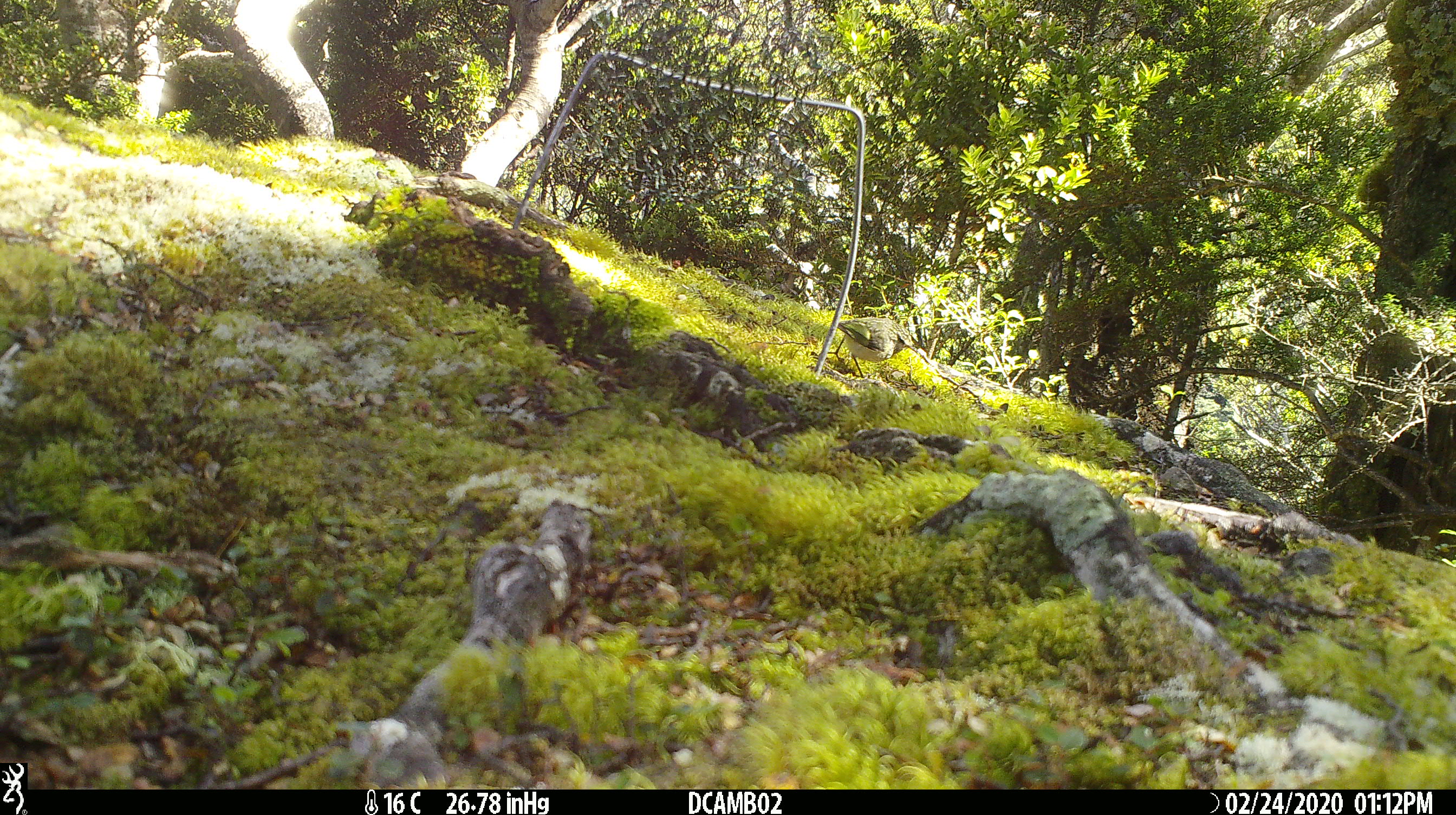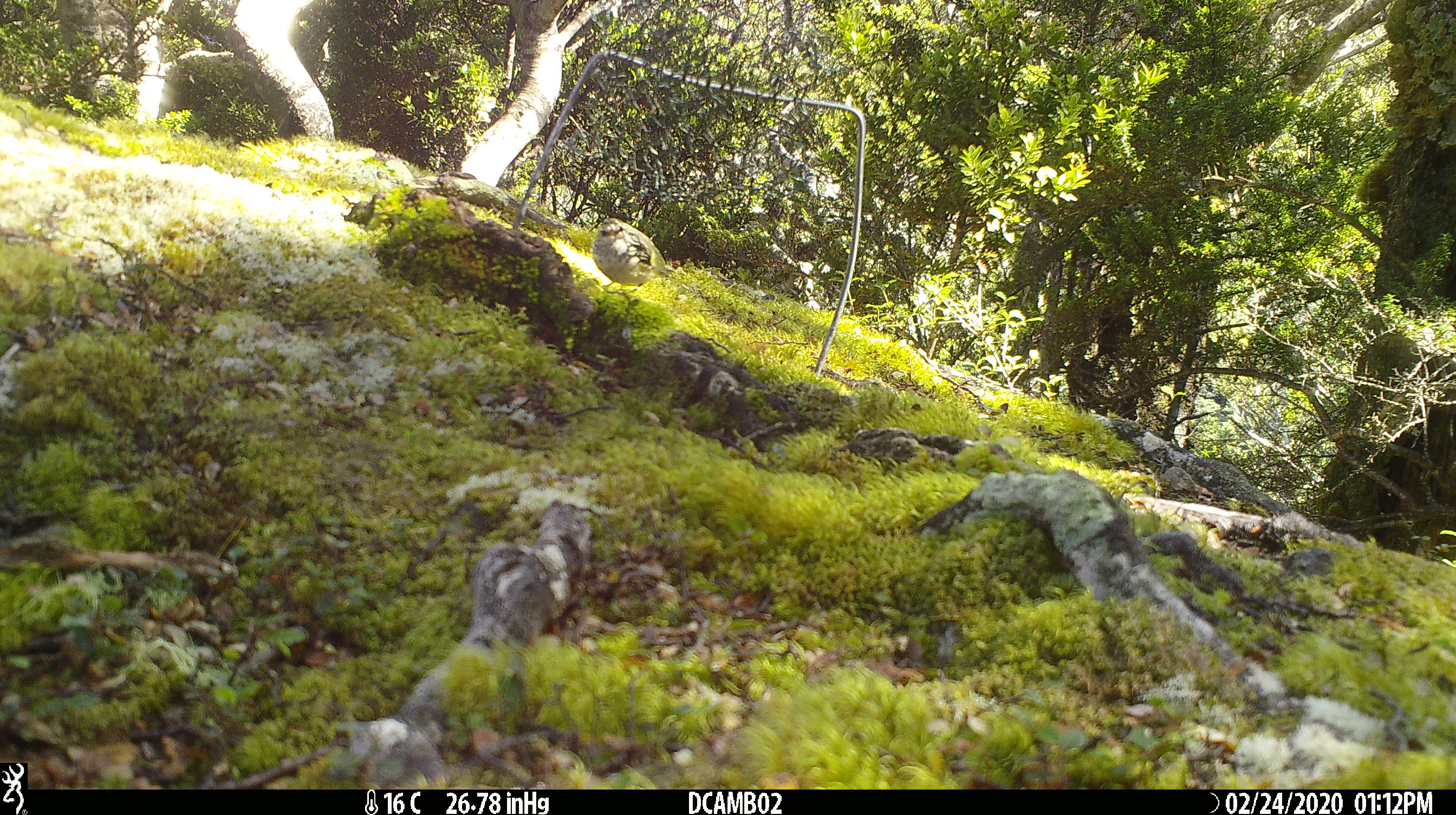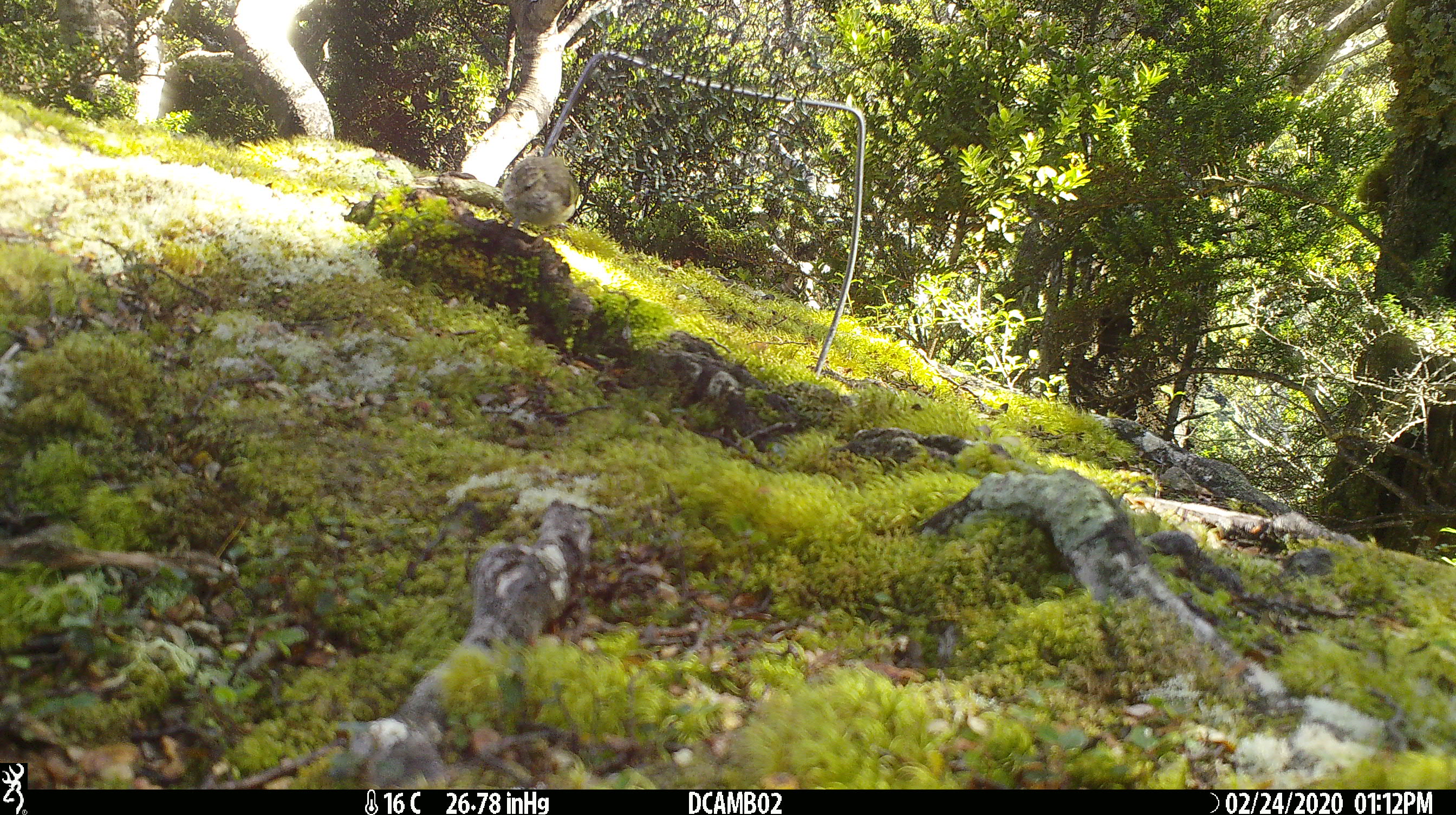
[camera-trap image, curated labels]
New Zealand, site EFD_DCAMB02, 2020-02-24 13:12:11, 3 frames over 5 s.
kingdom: Animalia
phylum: Chordata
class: Aves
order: Passeriformes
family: Acanthisittidae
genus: Acanthisitta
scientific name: Acanthisitta chloris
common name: rifleman